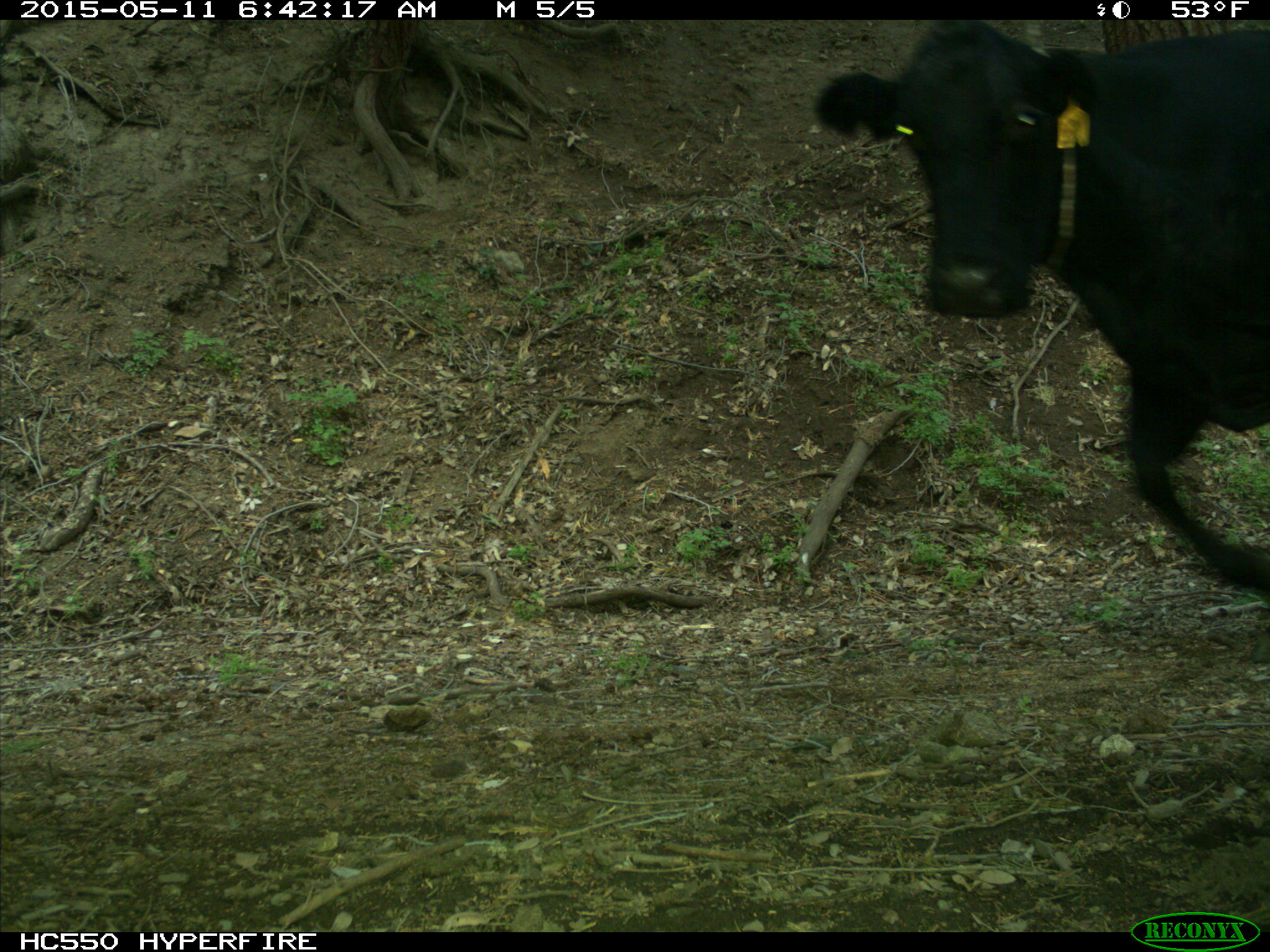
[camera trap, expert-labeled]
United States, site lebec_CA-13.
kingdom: Animalia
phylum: Chordata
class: Mammalia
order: Artiodactyla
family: Bovidae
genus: Bos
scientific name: Bos taurus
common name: domestic cow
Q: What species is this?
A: Bos taurus (domestic cow).